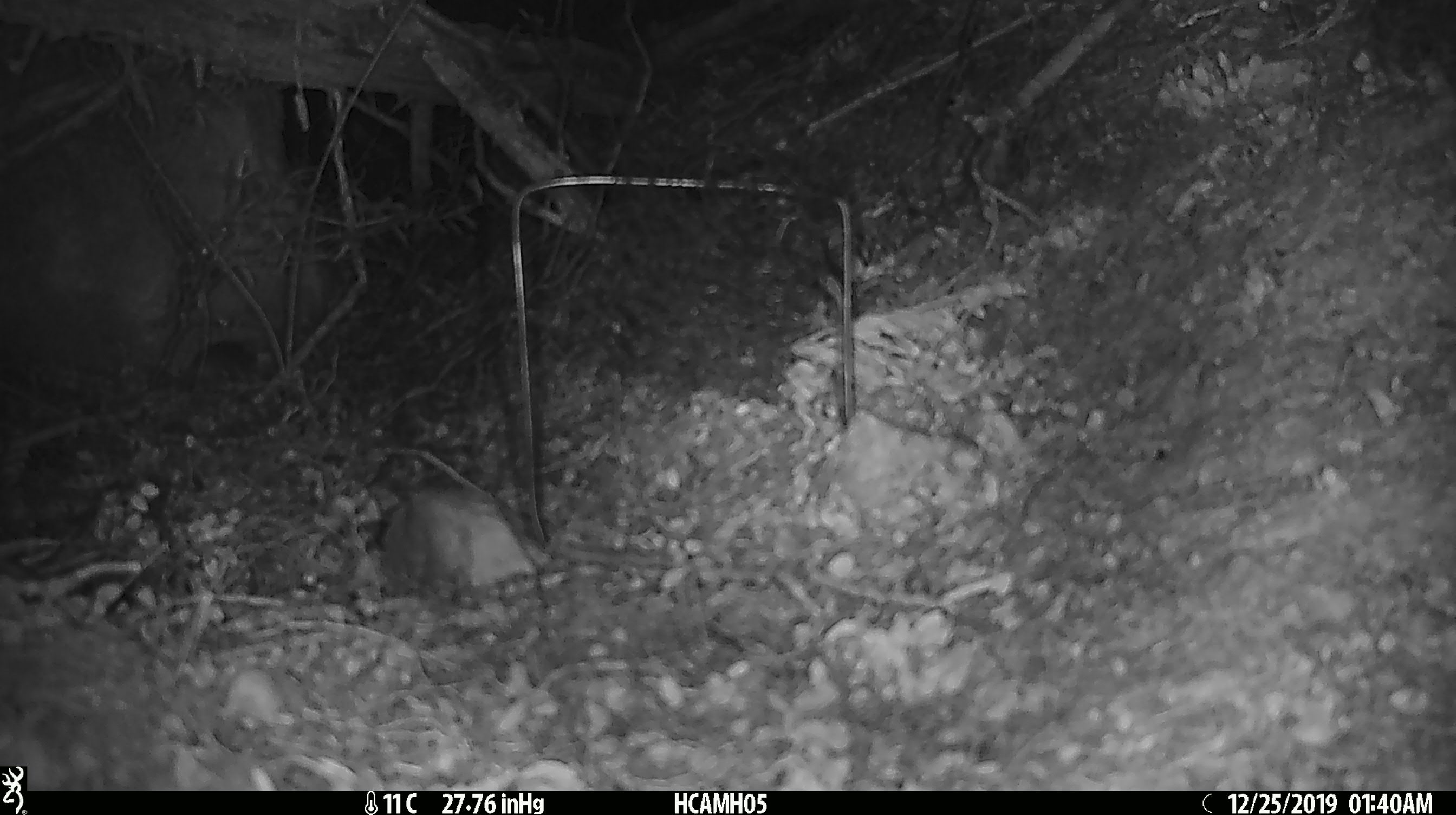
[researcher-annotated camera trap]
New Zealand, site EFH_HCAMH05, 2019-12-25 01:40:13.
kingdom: Animalia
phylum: Chordata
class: Mammalia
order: Rodentia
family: Muridae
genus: Mus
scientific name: Mus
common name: mouse